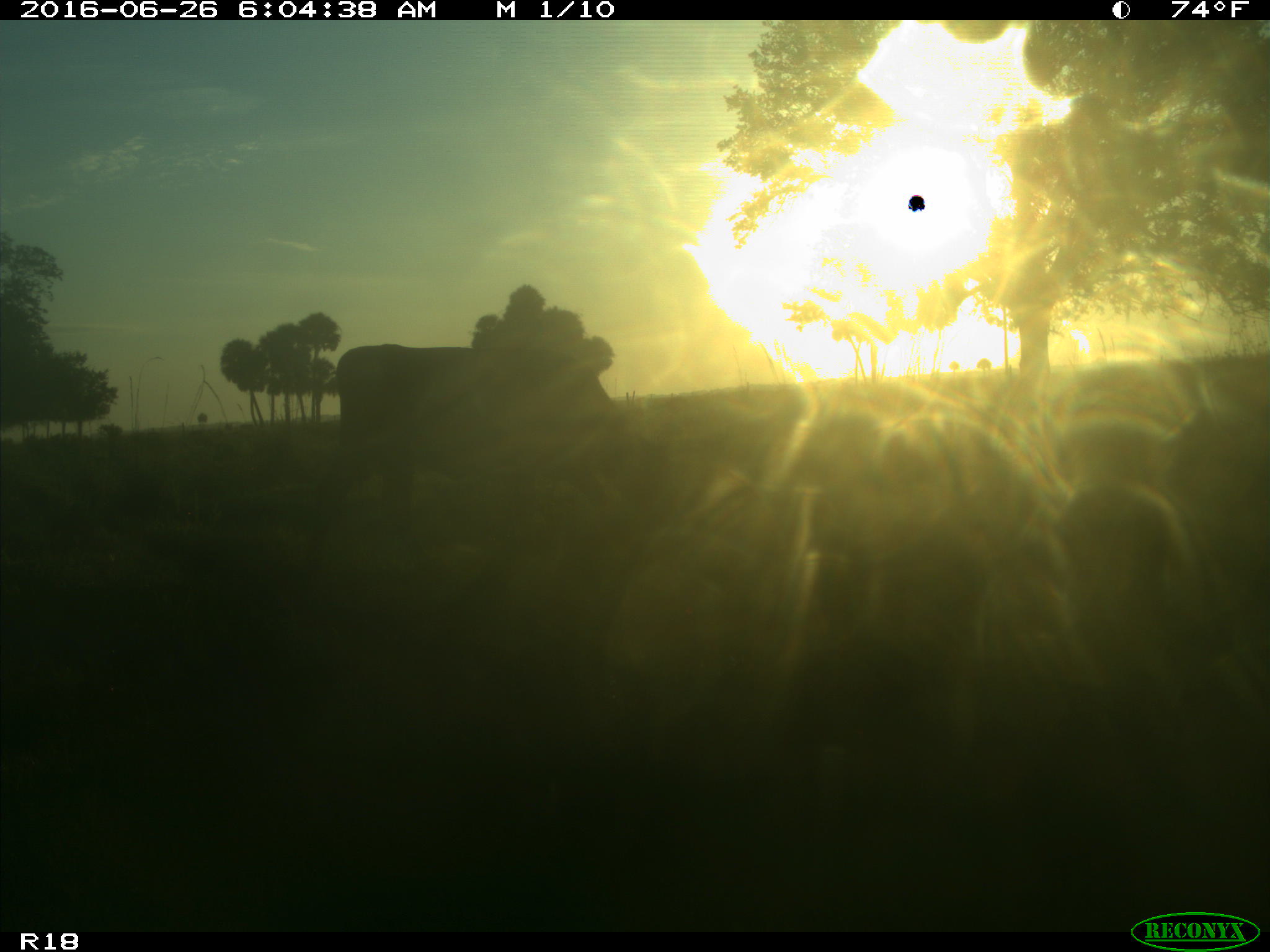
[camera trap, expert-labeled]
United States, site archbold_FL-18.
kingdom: Animalia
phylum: Chordata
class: Mammalia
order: Artiodactyla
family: Bovidae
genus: Bos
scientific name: Bos taurus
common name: domestic cow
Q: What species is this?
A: Bos taurus (domestic cow).